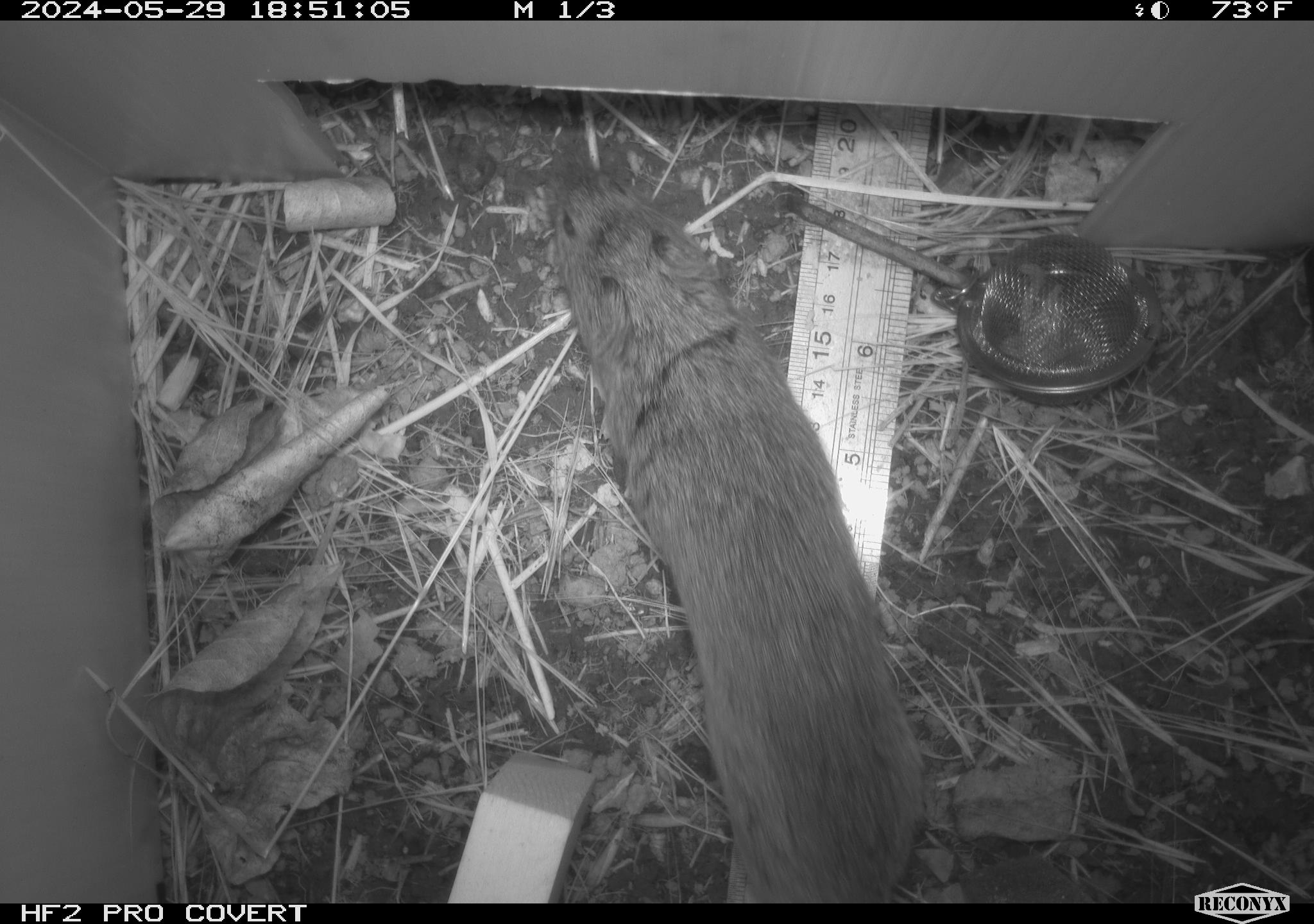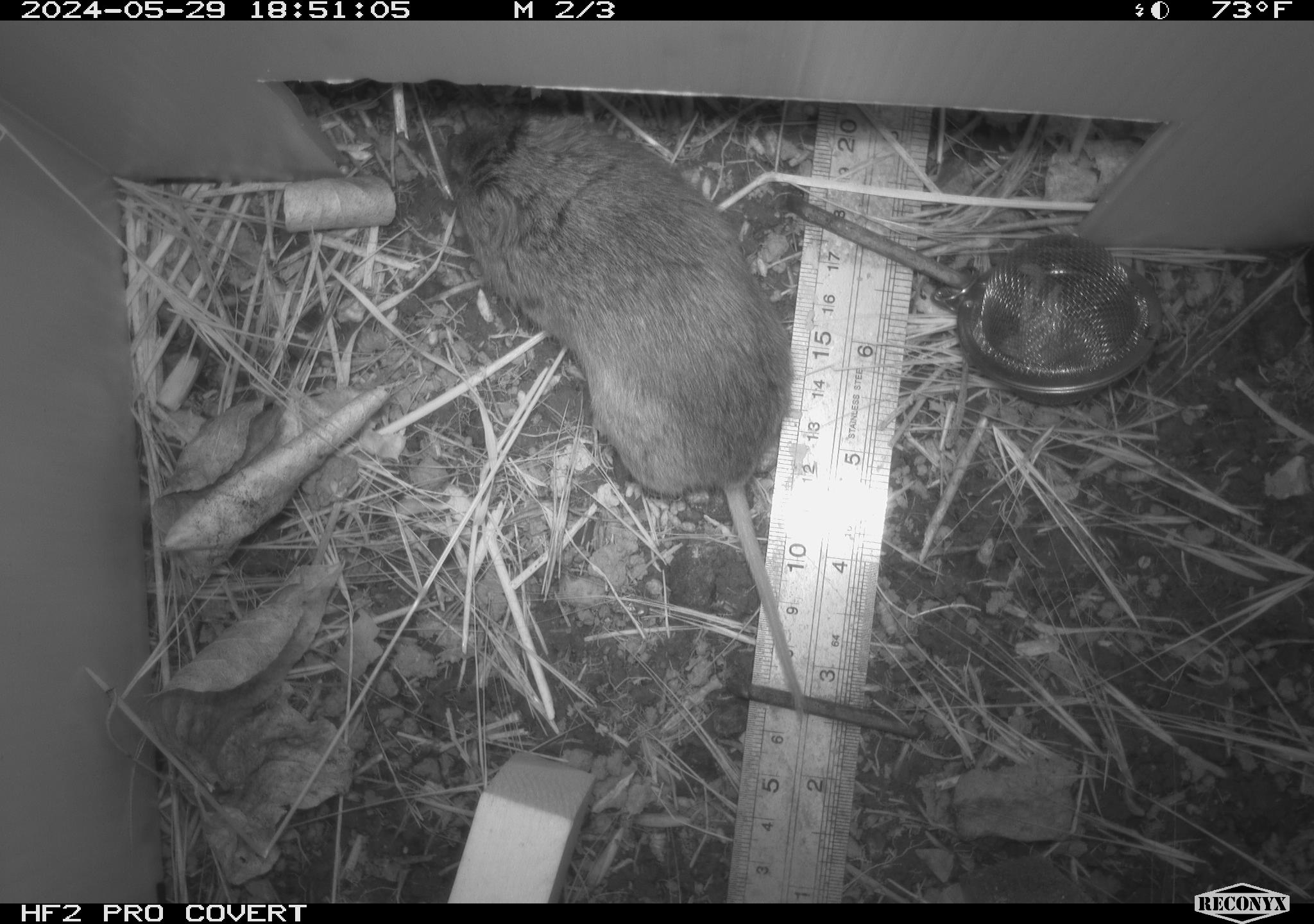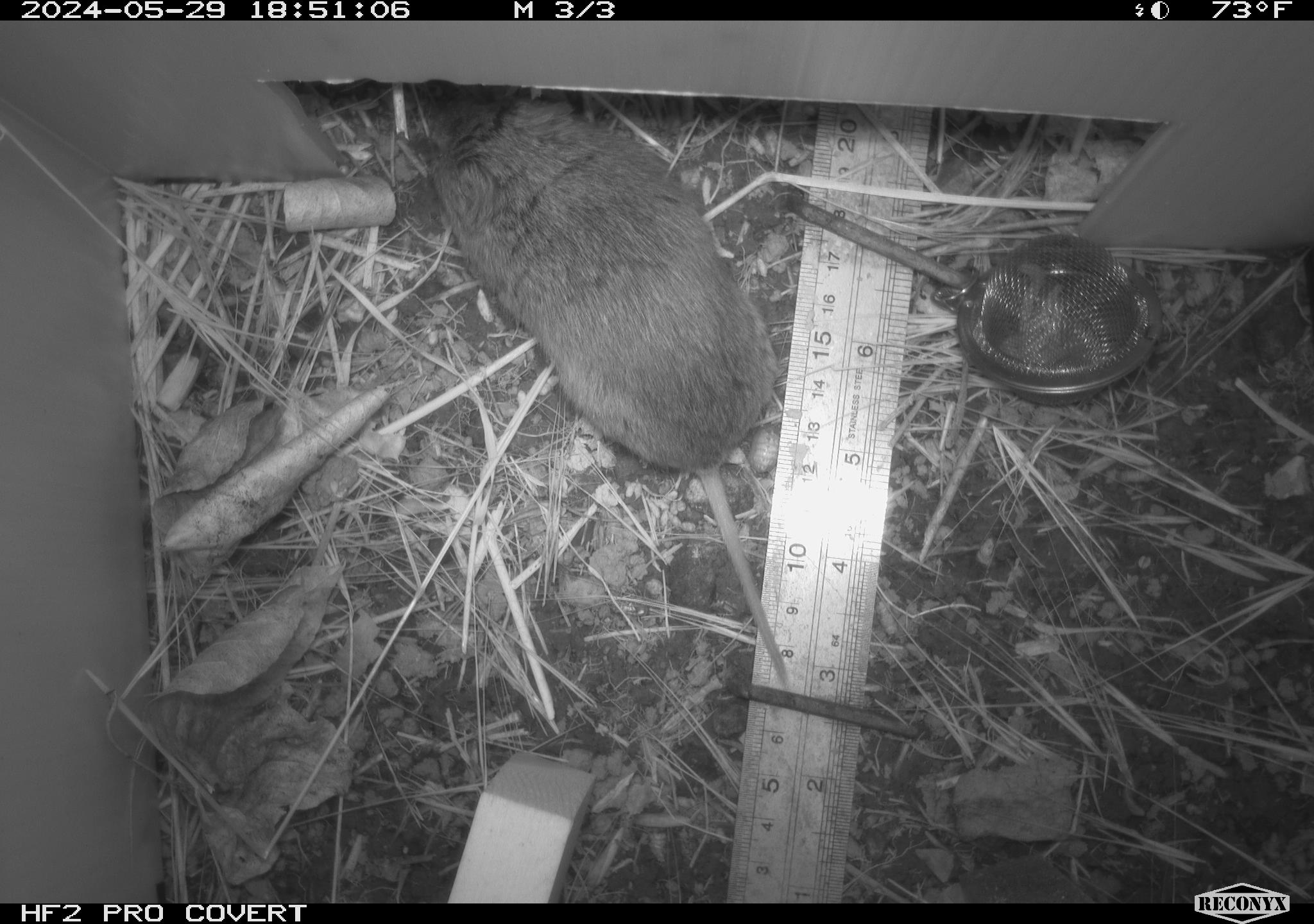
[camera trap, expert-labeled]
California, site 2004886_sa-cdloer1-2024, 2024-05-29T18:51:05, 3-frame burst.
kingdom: Animalia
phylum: Chordata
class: Mammalia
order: Rodentia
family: Cricetidae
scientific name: Arvicolinae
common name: voles, lemmings, and muskrats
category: arvicolinae subfamily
Arvicolinae subfamily (voles, lemmings, and muskrats) (Arvicolinae).